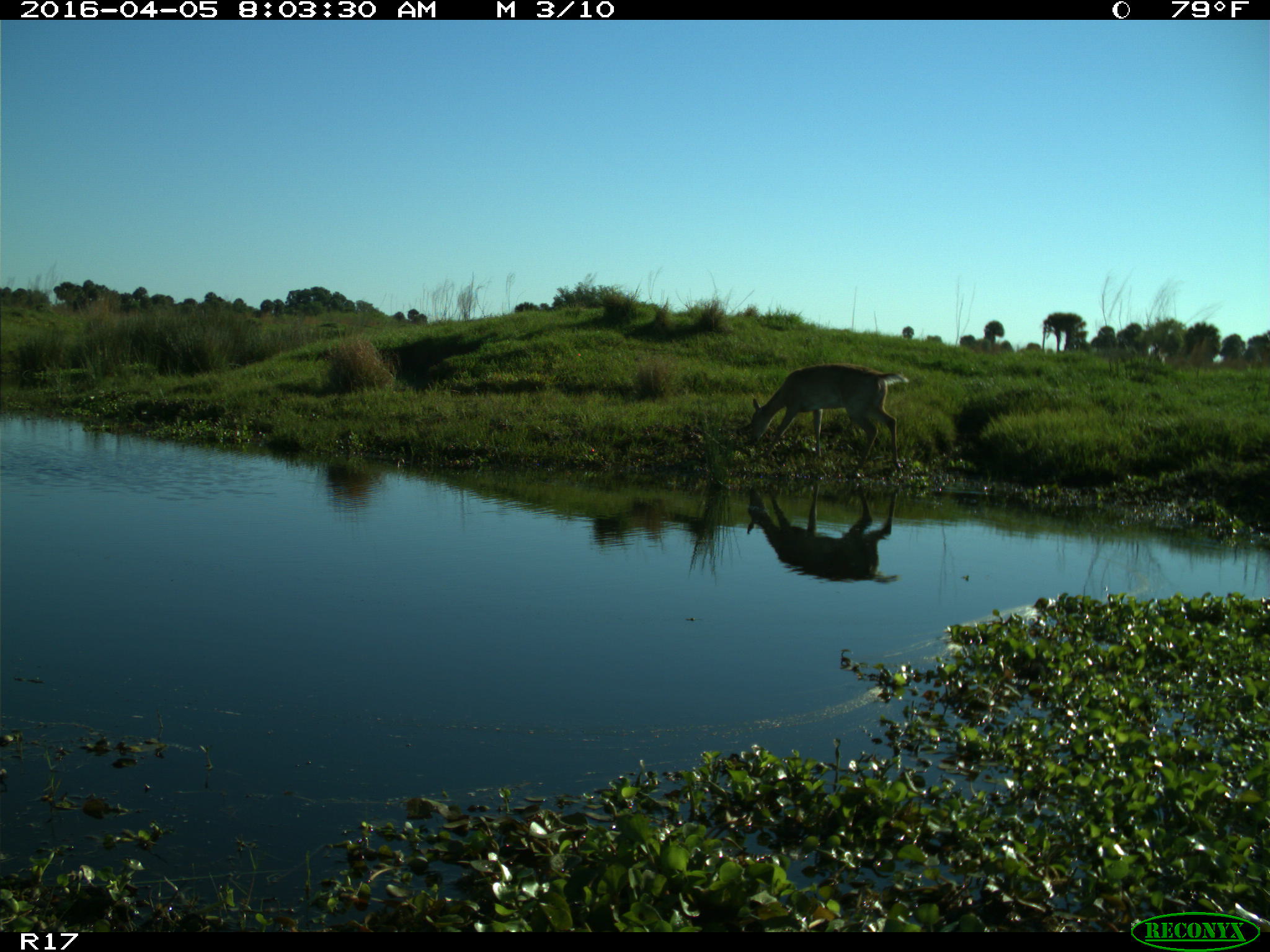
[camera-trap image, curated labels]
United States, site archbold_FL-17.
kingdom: Animalia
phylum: Chordata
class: Mammalia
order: Artiodactyla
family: Cervidae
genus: Odocoileus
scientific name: Odocoileus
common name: deer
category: unidentified deer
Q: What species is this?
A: Unidentified deer (deer) (Odocoileus).